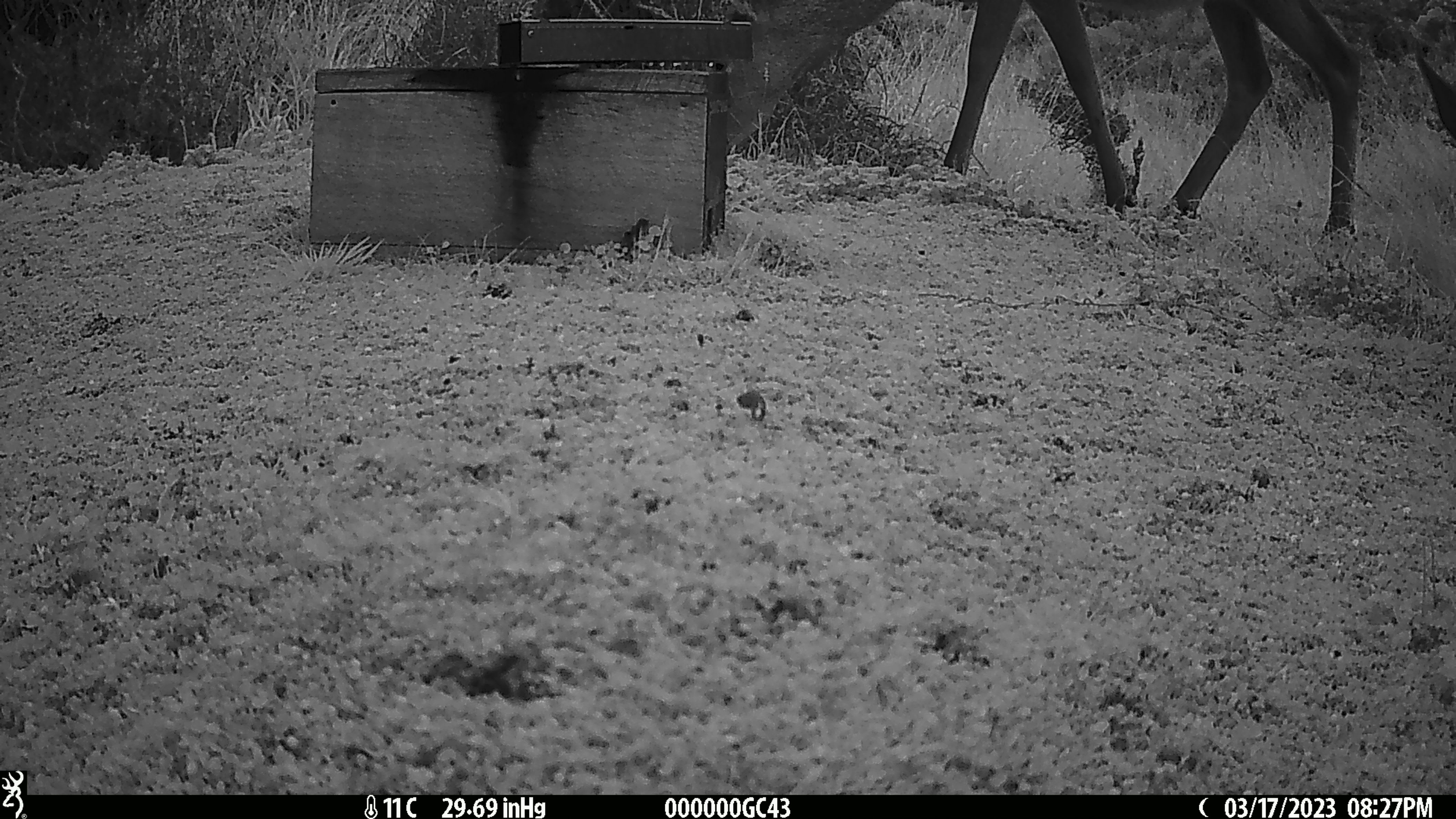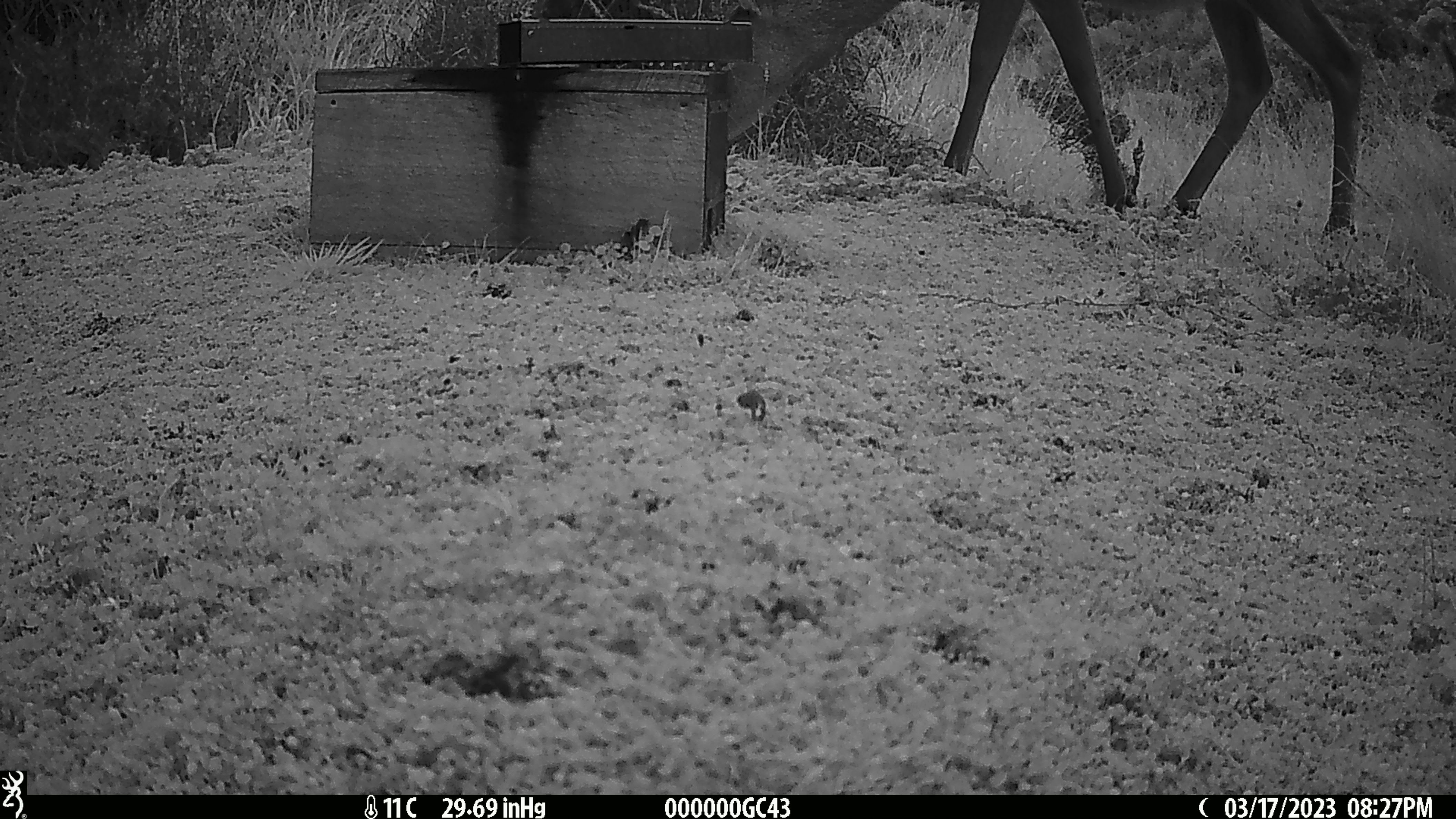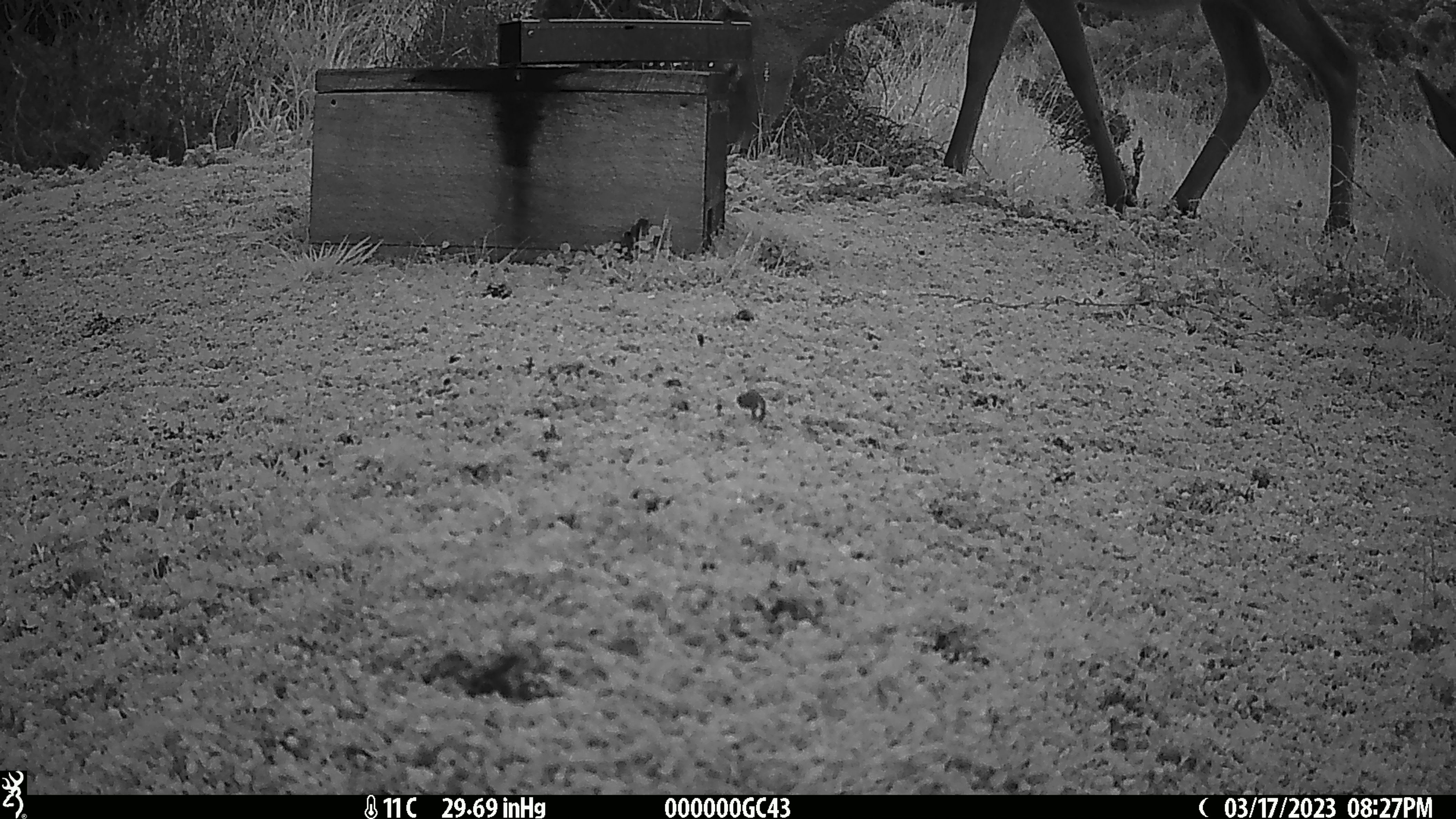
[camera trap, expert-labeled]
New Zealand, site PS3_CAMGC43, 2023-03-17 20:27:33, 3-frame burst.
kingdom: Animalia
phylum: Chordata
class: Mammalia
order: Artiodactyla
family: Cervidae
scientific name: Cervidae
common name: deer